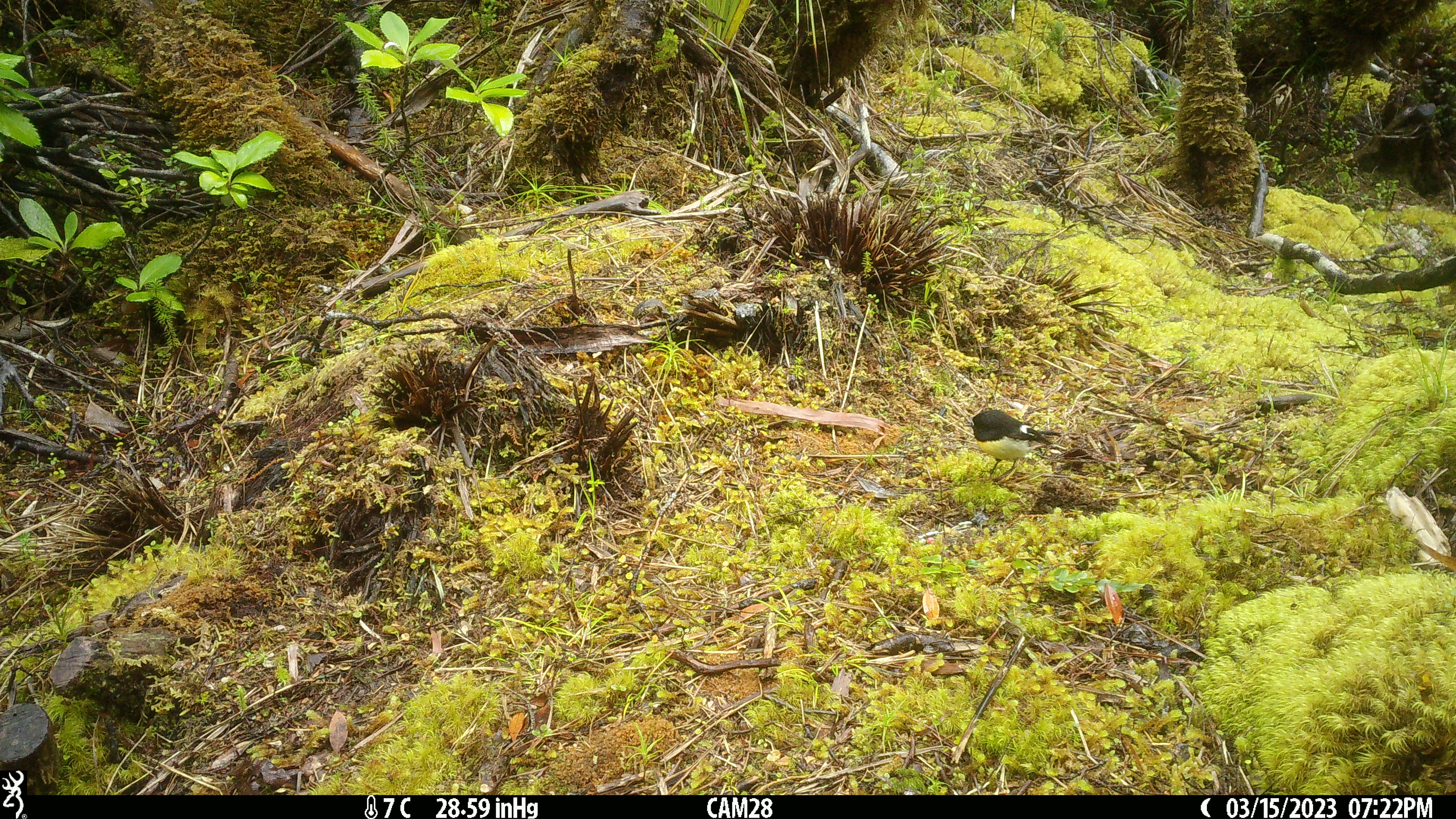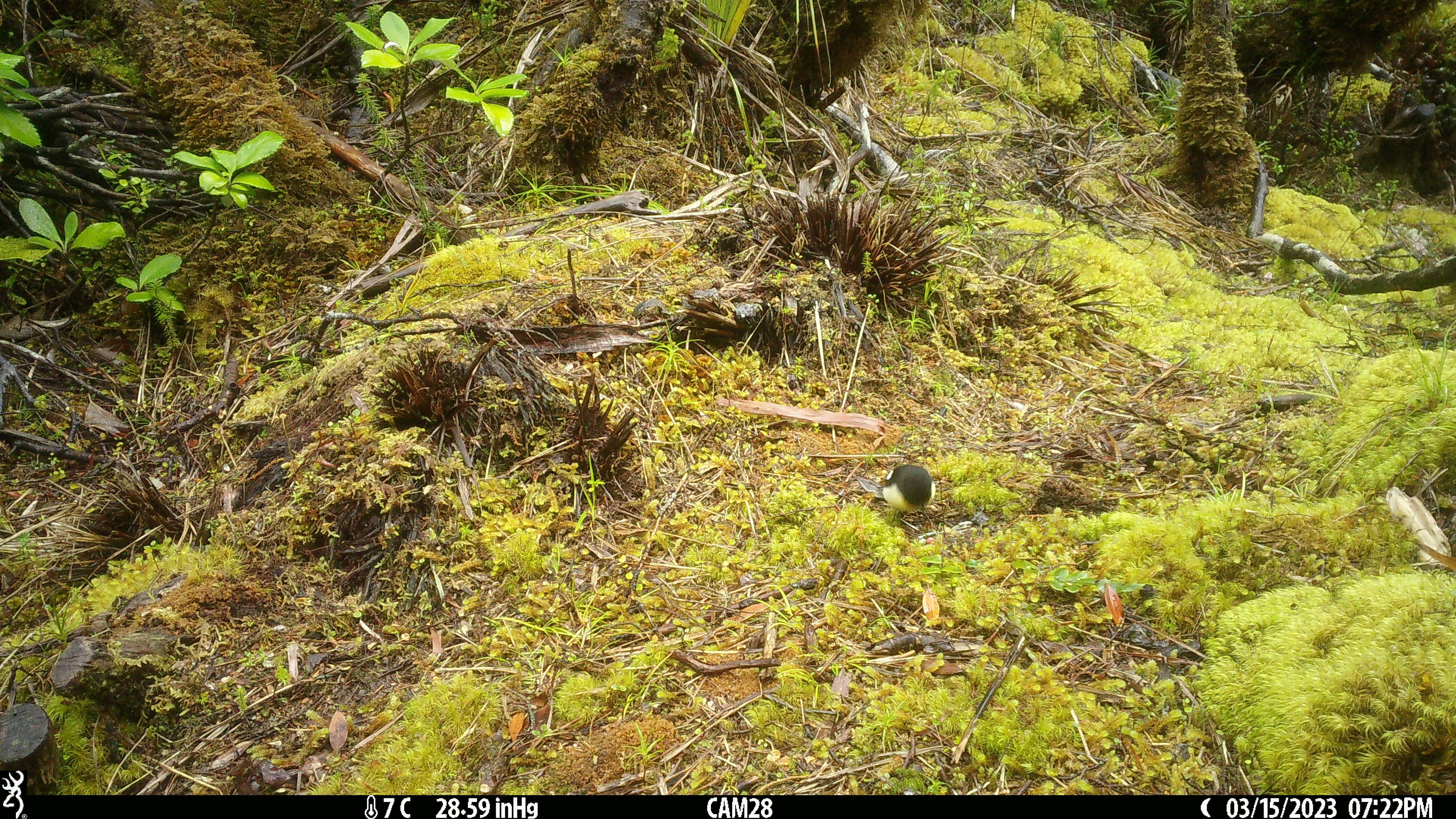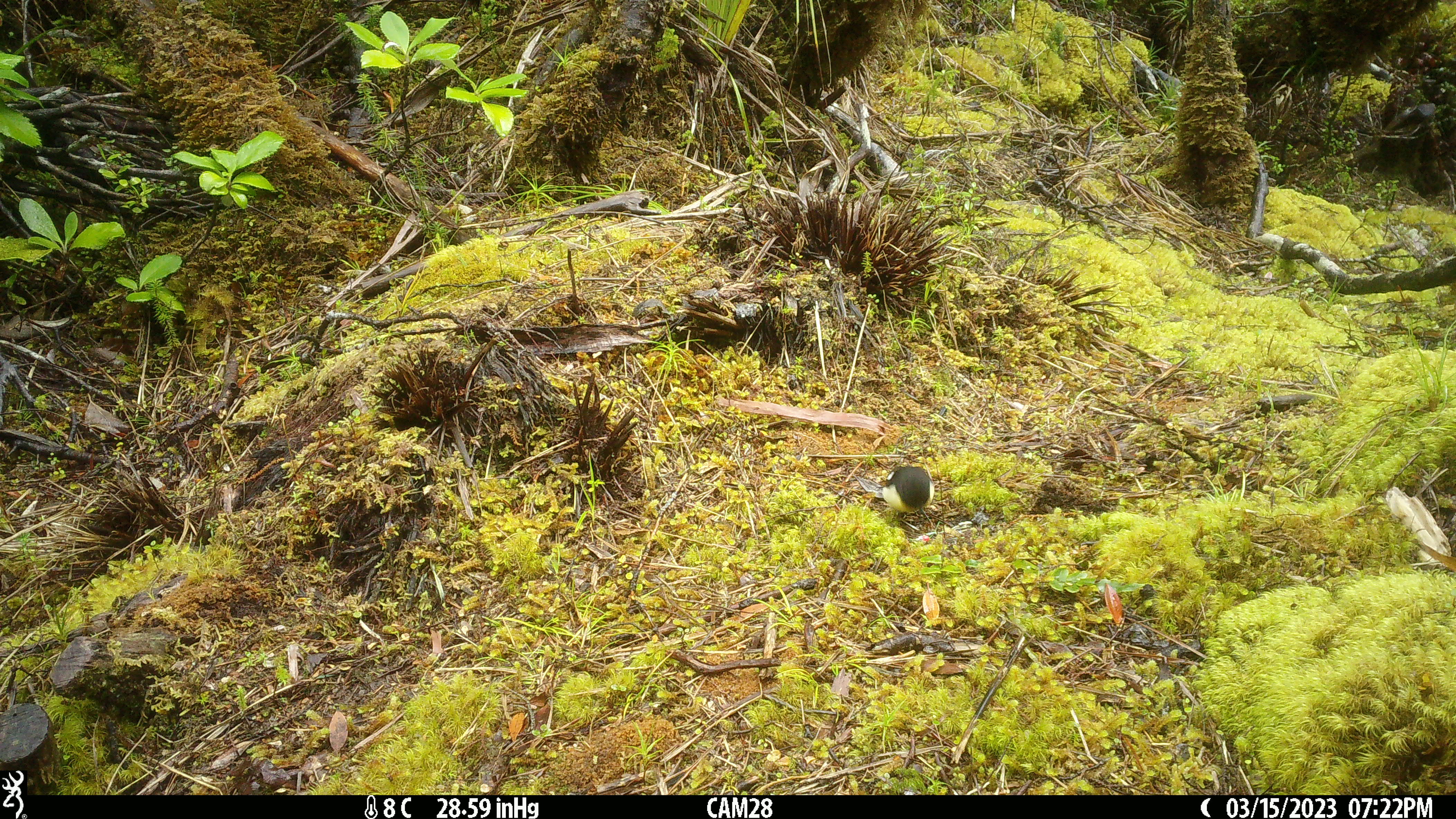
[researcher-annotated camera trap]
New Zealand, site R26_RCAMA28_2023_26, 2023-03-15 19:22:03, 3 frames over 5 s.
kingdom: Animalia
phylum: Chordata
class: Aves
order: Passeriformes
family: Petroicidae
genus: Petroica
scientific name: Petroica macrocephala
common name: tomtit